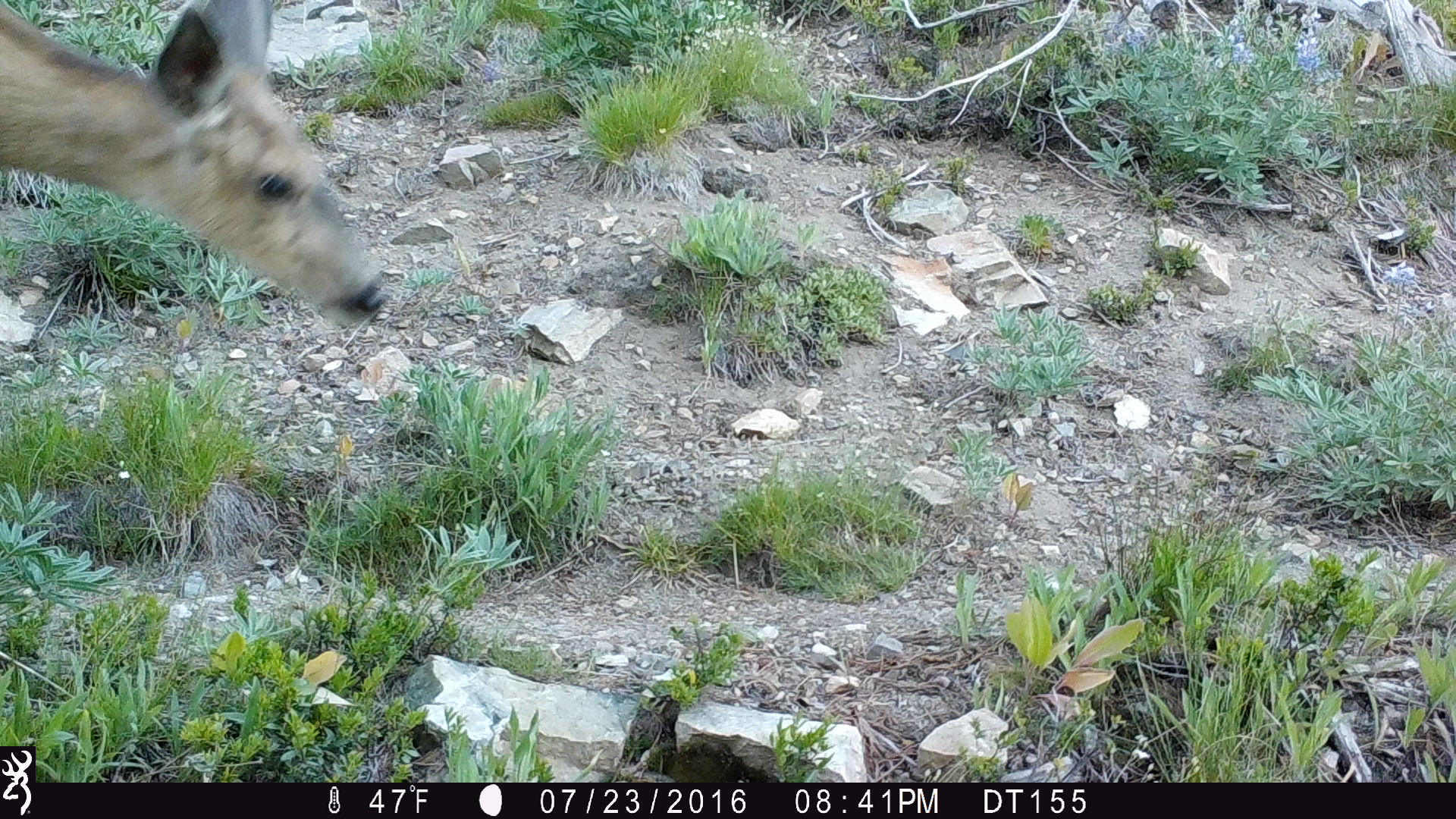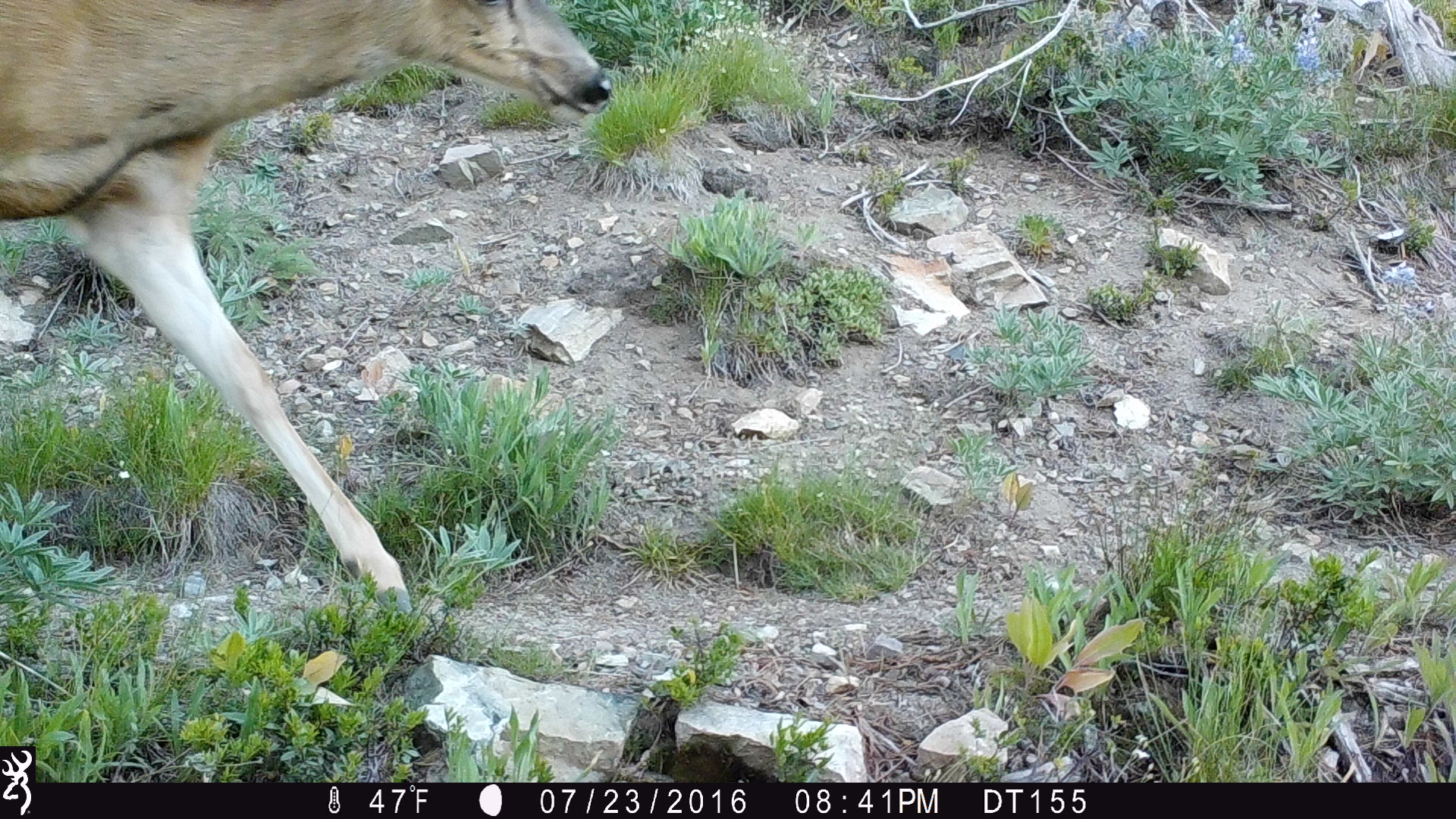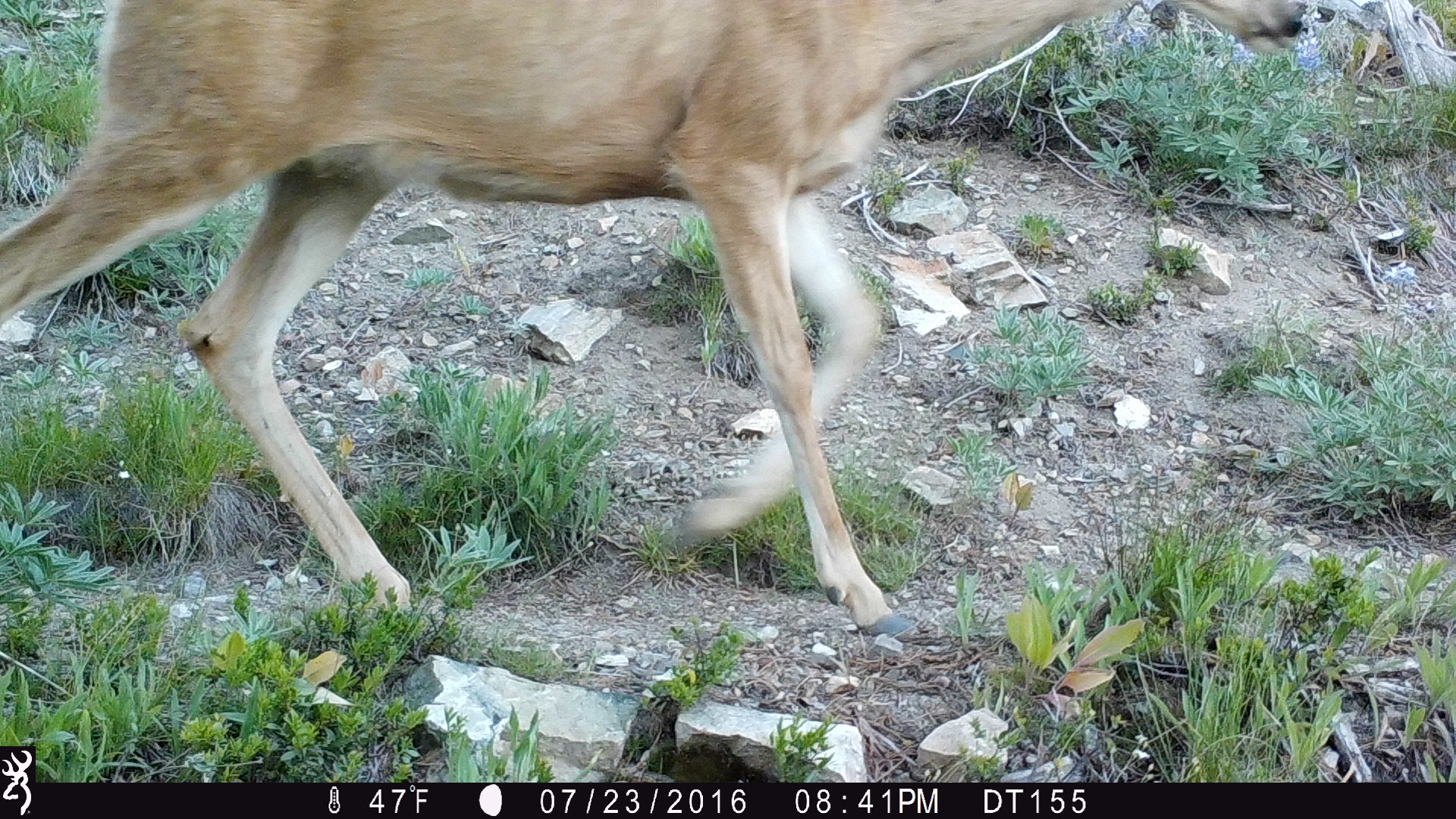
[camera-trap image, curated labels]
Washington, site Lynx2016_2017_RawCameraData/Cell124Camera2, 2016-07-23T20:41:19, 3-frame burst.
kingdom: Animalia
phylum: Chordata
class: Mammalia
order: Artiodactyla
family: Cervidae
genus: Odocoileus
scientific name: Odocoileus hemionus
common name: mule deer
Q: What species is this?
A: Odocoileus hemionus (mule deer).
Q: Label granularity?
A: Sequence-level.